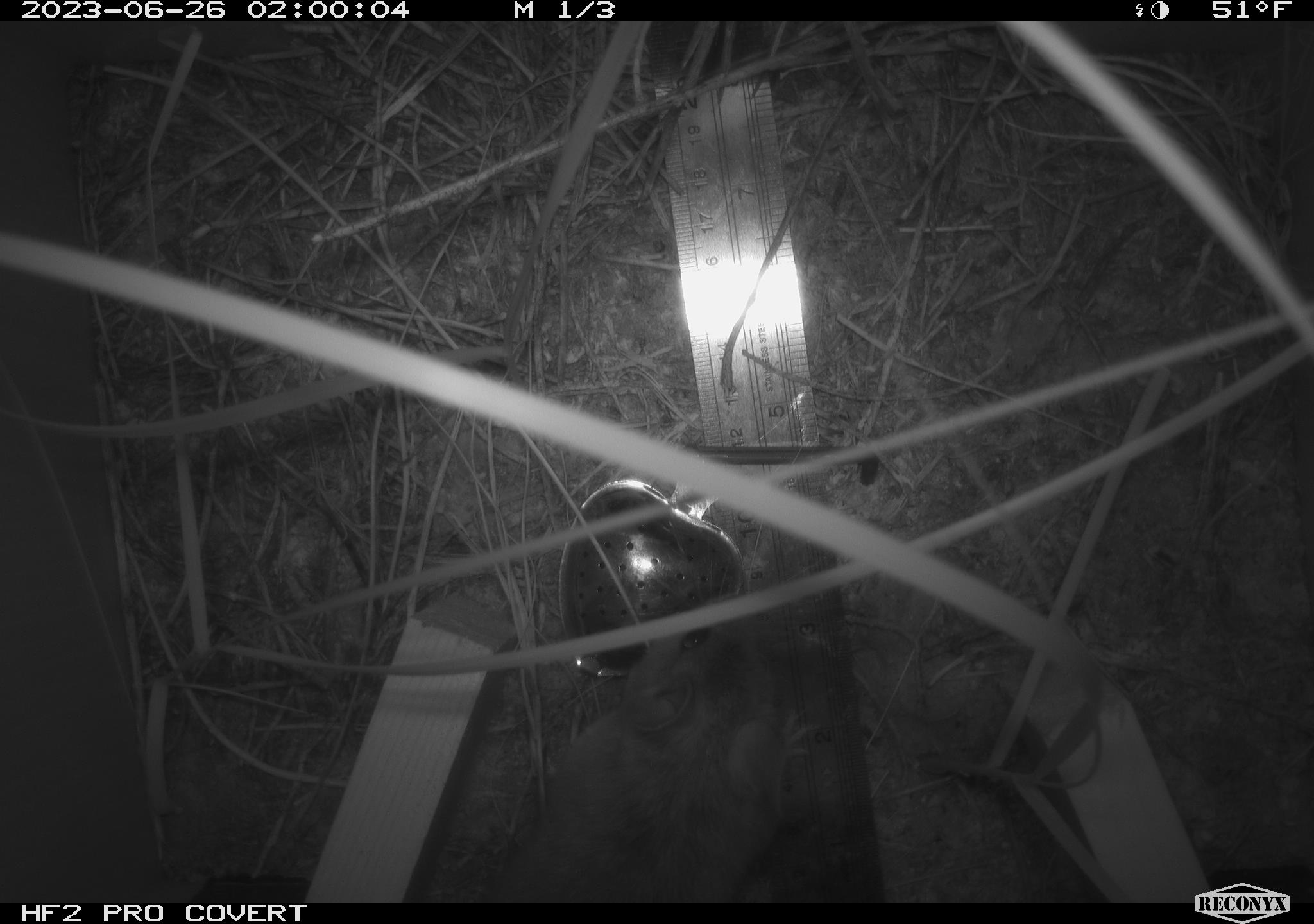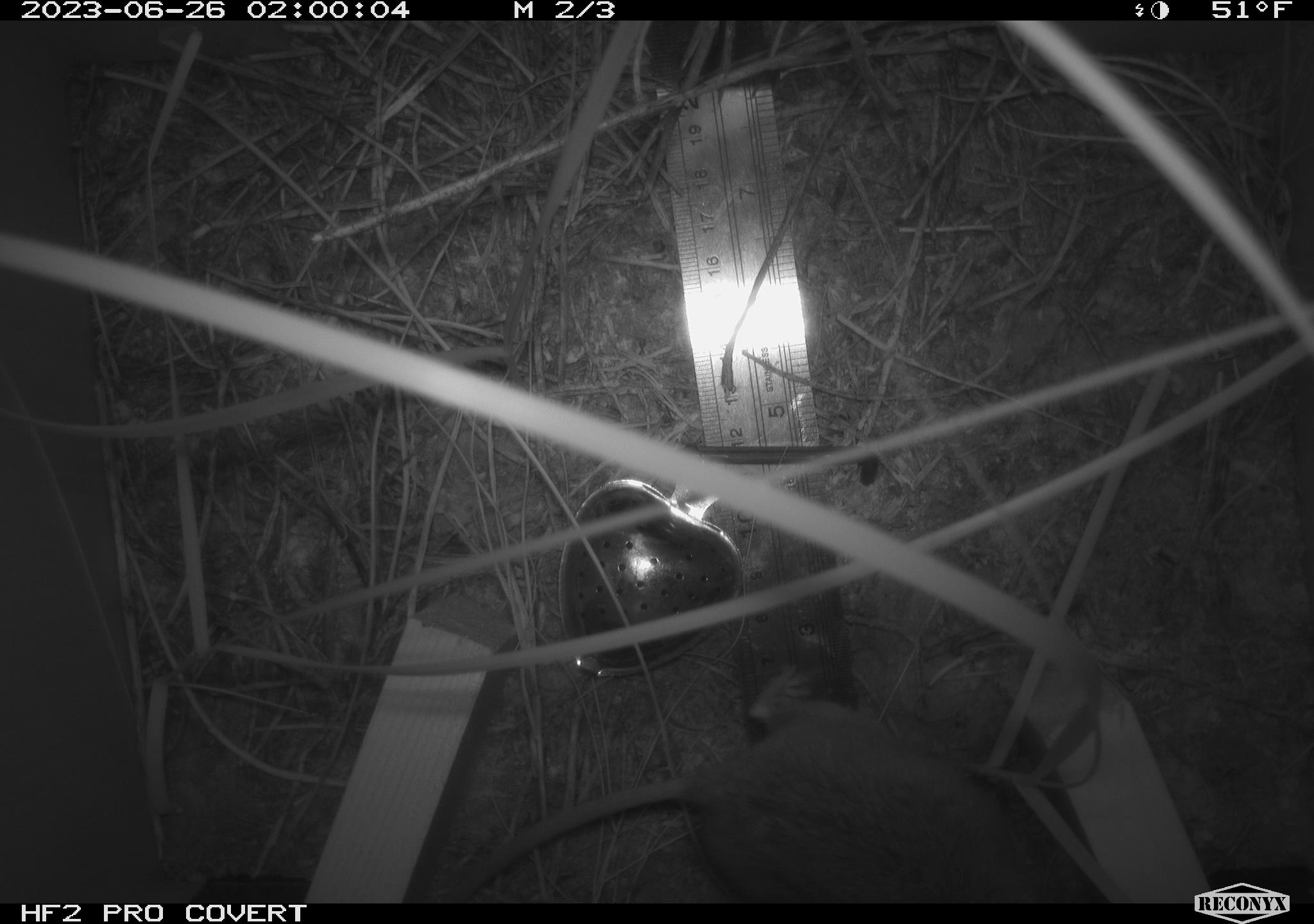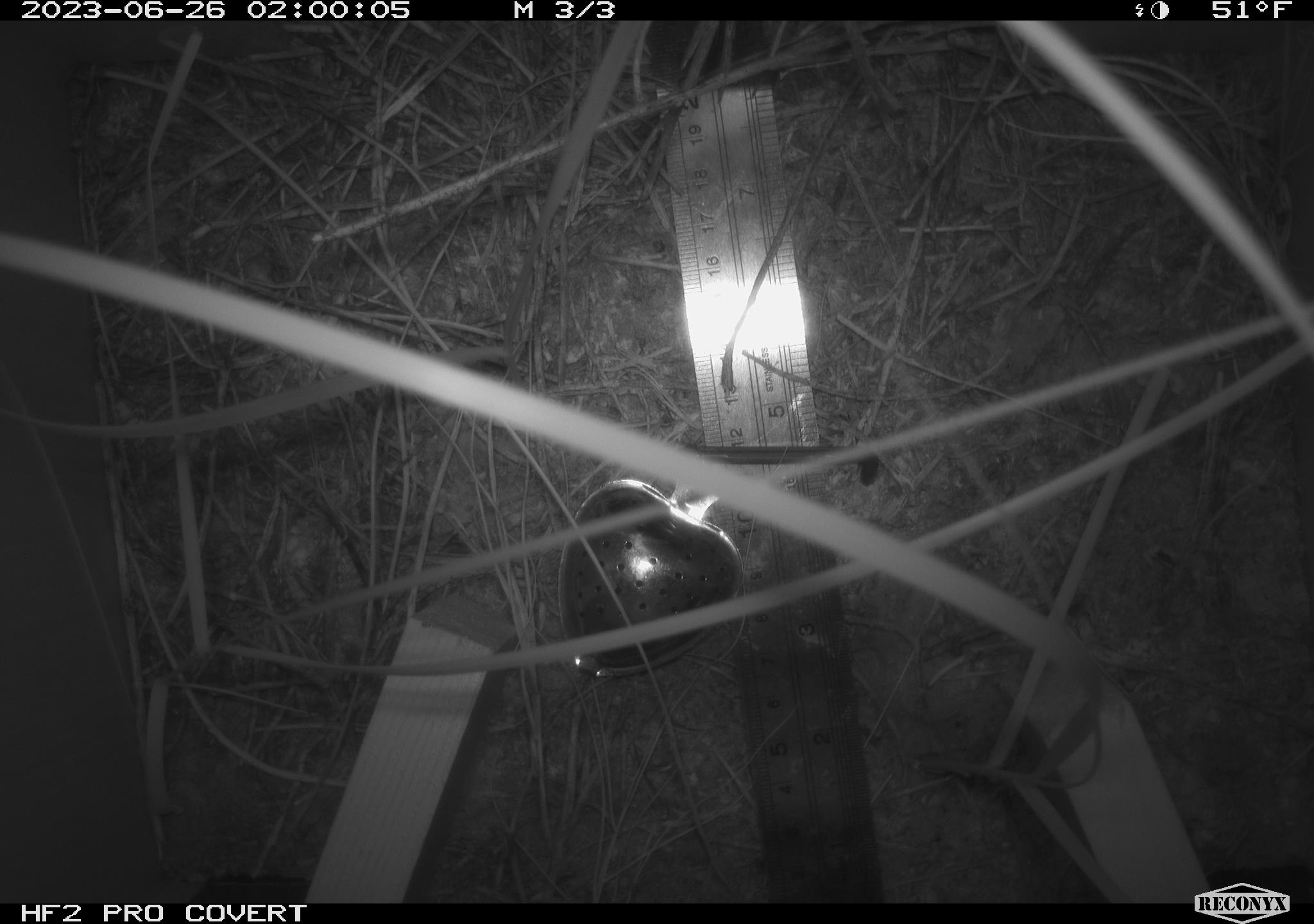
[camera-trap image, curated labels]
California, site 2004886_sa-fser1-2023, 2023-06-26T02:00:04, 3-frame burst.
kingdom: Animalia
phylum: Chordata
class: Mammalia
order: Rodentia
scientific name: Rodentia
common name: mouse species